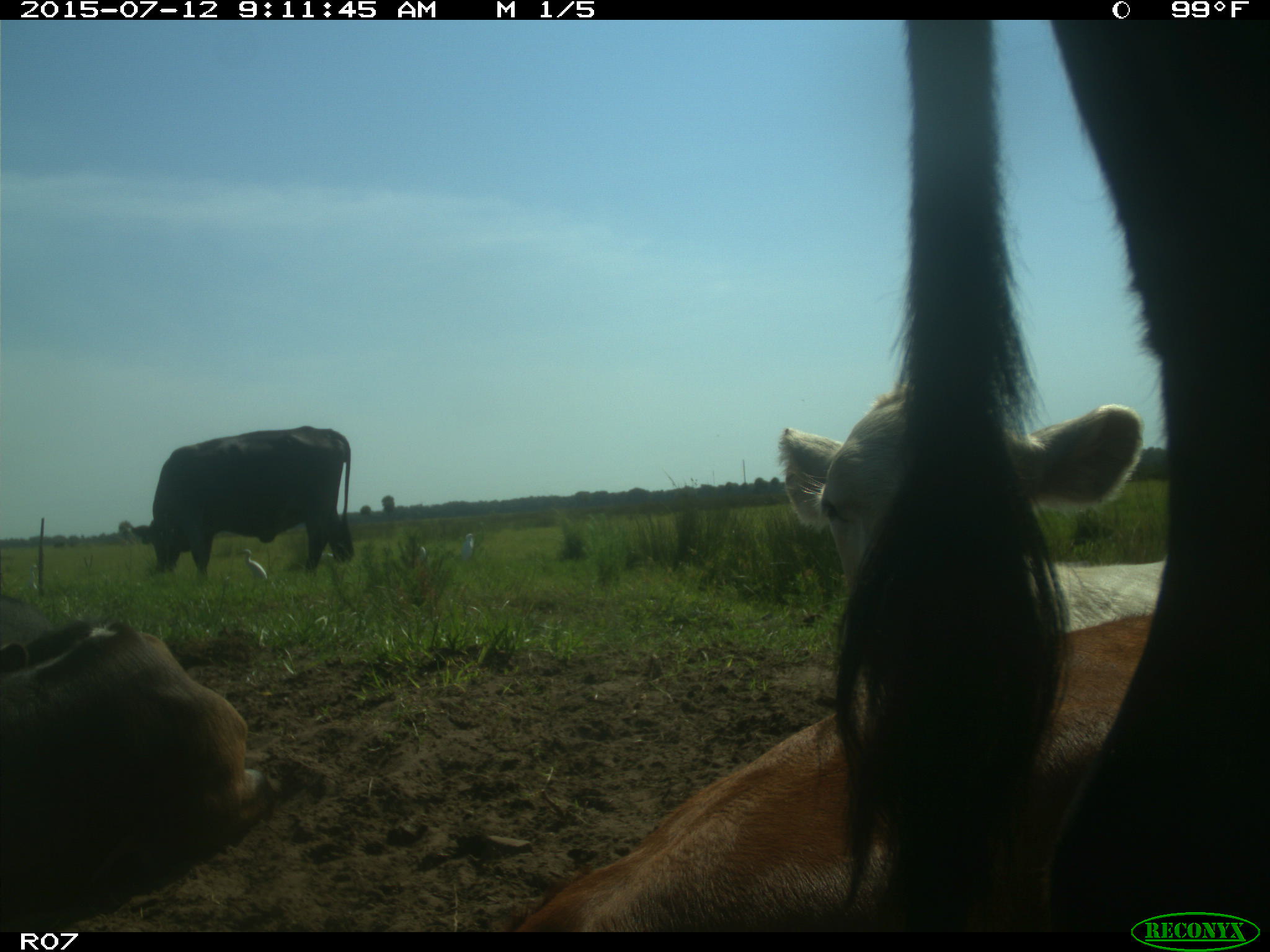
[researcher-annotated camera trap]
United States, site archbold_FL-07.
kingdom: Animalia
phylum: Chordata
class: Mammalia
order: Artiodactyla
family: Bovidae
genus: Bos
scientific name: Bos taurus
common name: domestic cow